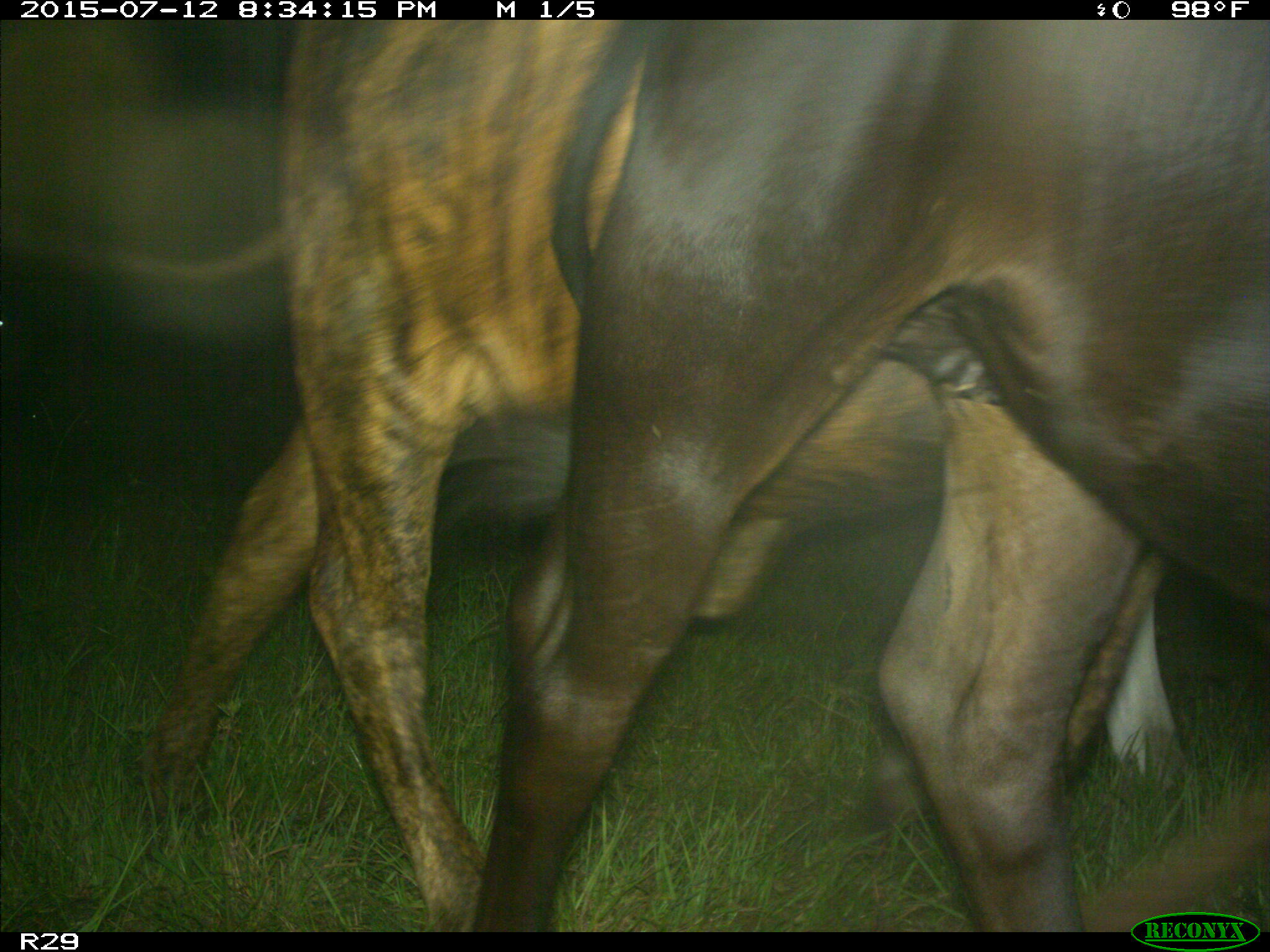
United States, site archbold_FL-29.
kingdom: Animalia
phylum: Chordata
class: Mammalia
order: Artiodactyla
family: Bovidae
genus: Bos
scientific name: Bos taurus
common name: domestic cow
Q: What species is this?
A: Bos taurus (domestic cow).